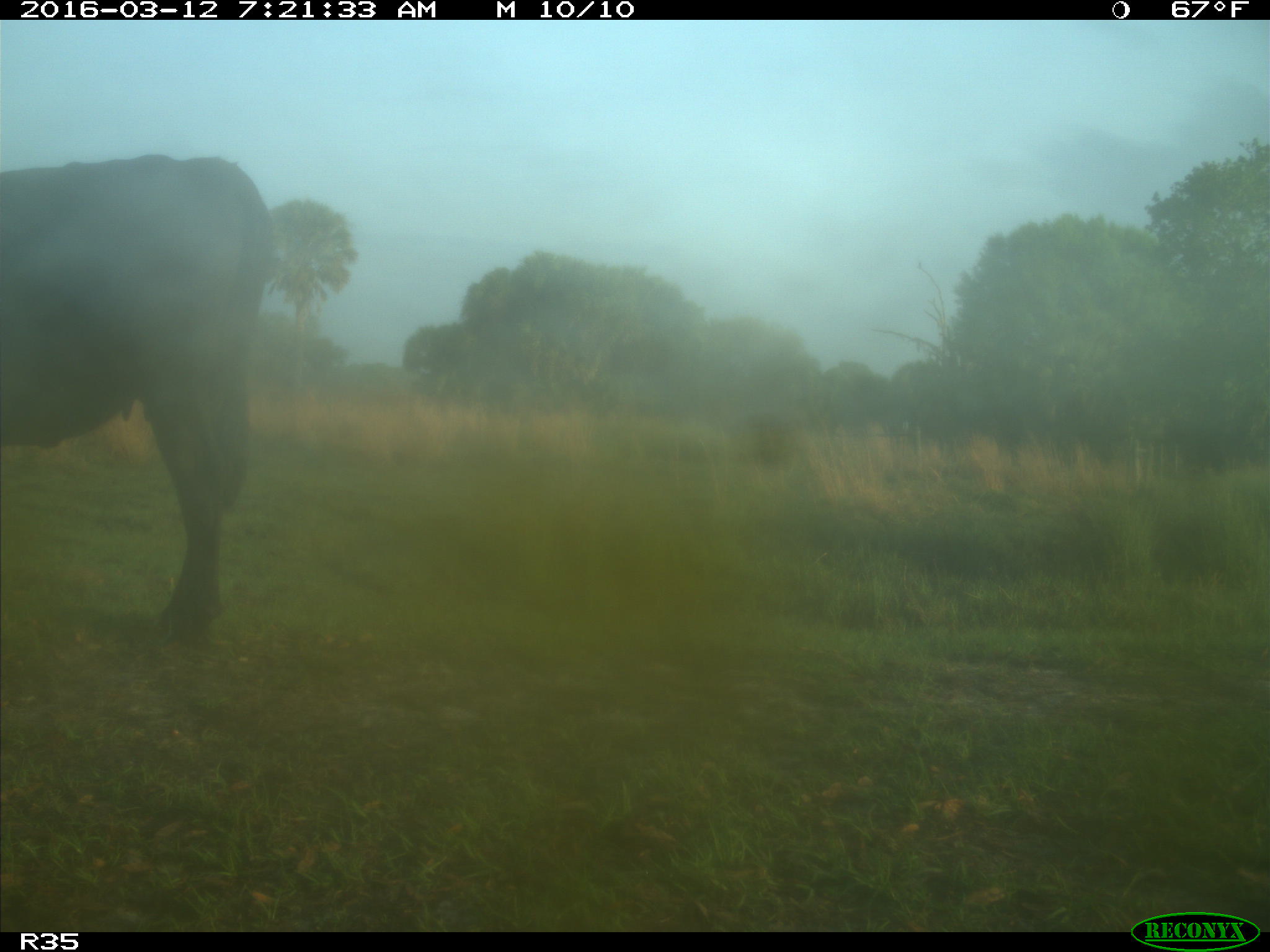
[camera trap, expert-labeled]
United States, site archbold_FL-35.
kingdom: Animalia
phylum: Chordata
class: Mammalia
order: Artiodactyla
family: Bovidae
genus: Bos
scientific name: Bos taurus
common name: domestic cow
Bos taurus (domestic cow).